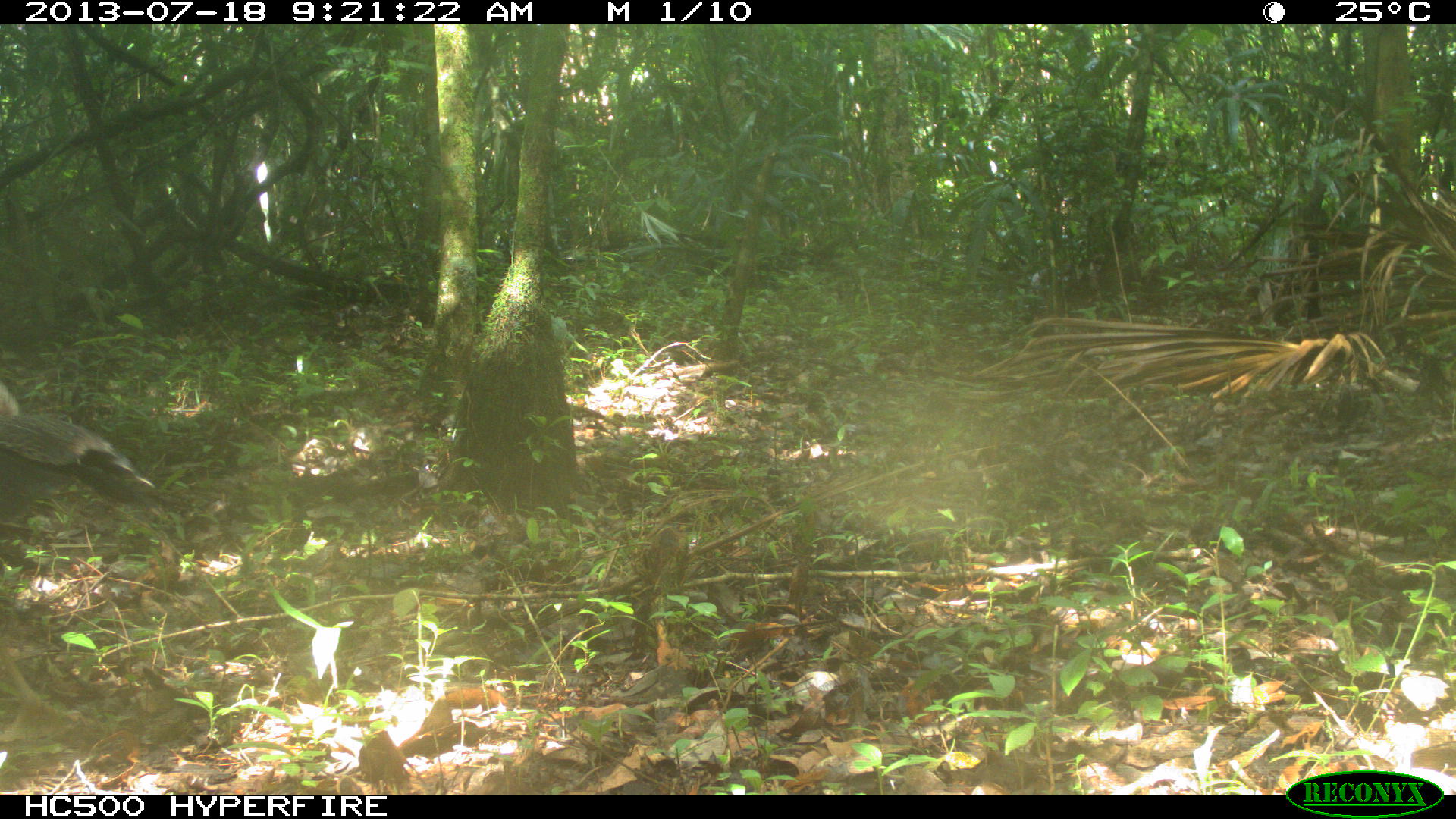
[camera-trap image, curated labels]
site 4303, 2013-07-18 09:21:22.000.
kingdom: Animalia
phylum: Chordata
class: Aves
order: Galliformes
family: Cracidae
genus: Crax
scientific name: Crax rubra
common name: great curassow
Crax rubra (great curassow), count 1, sex female.